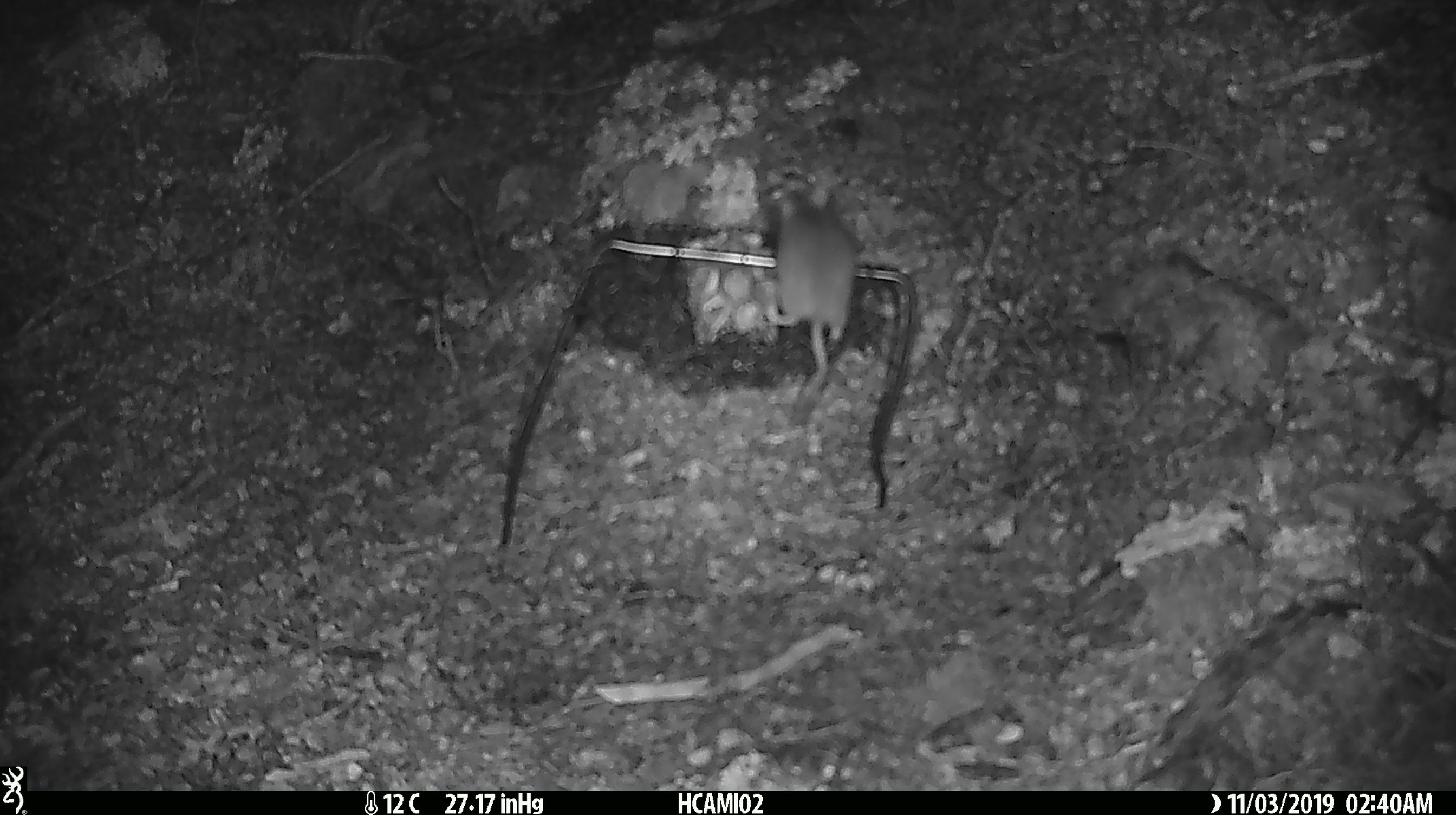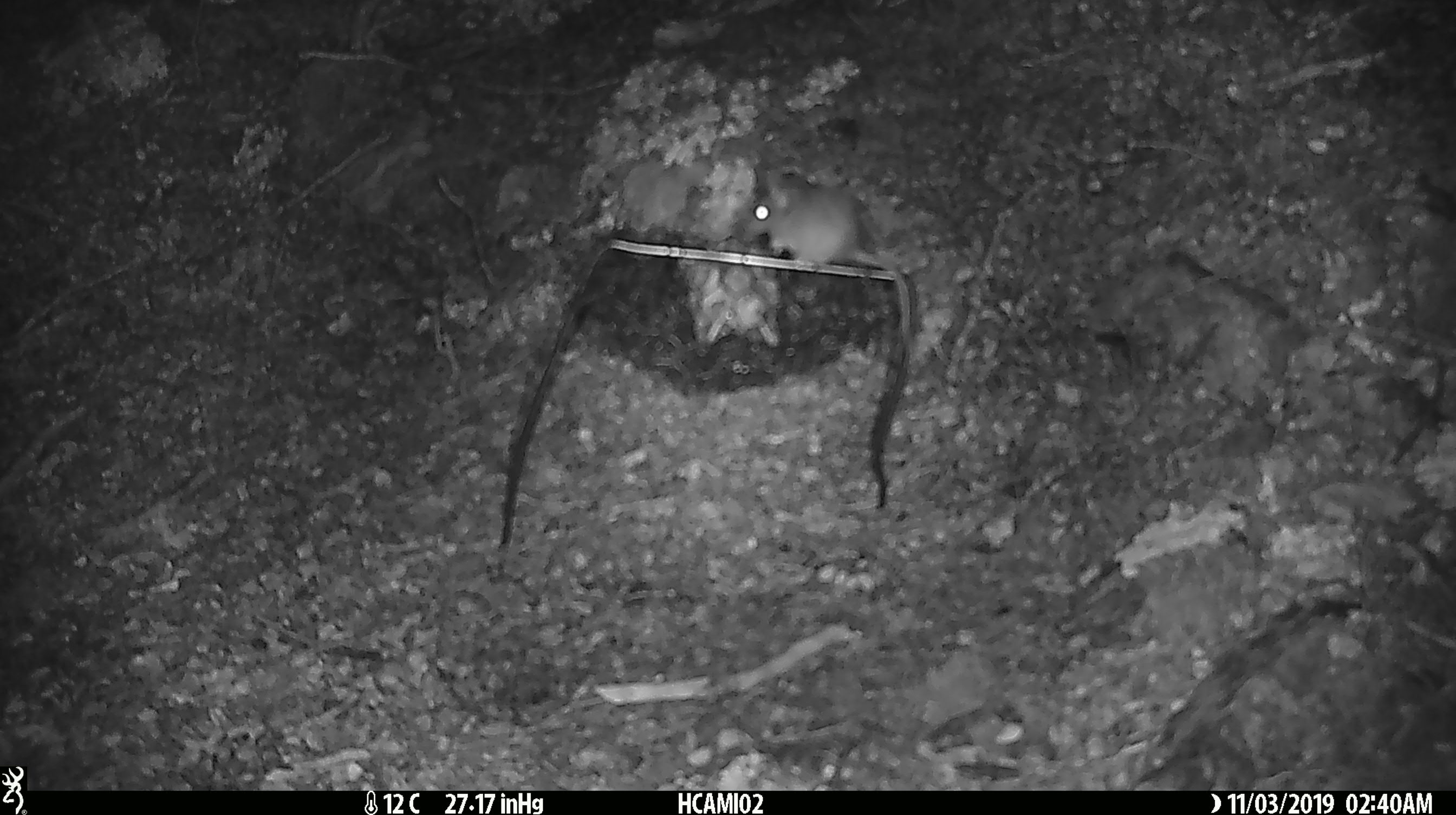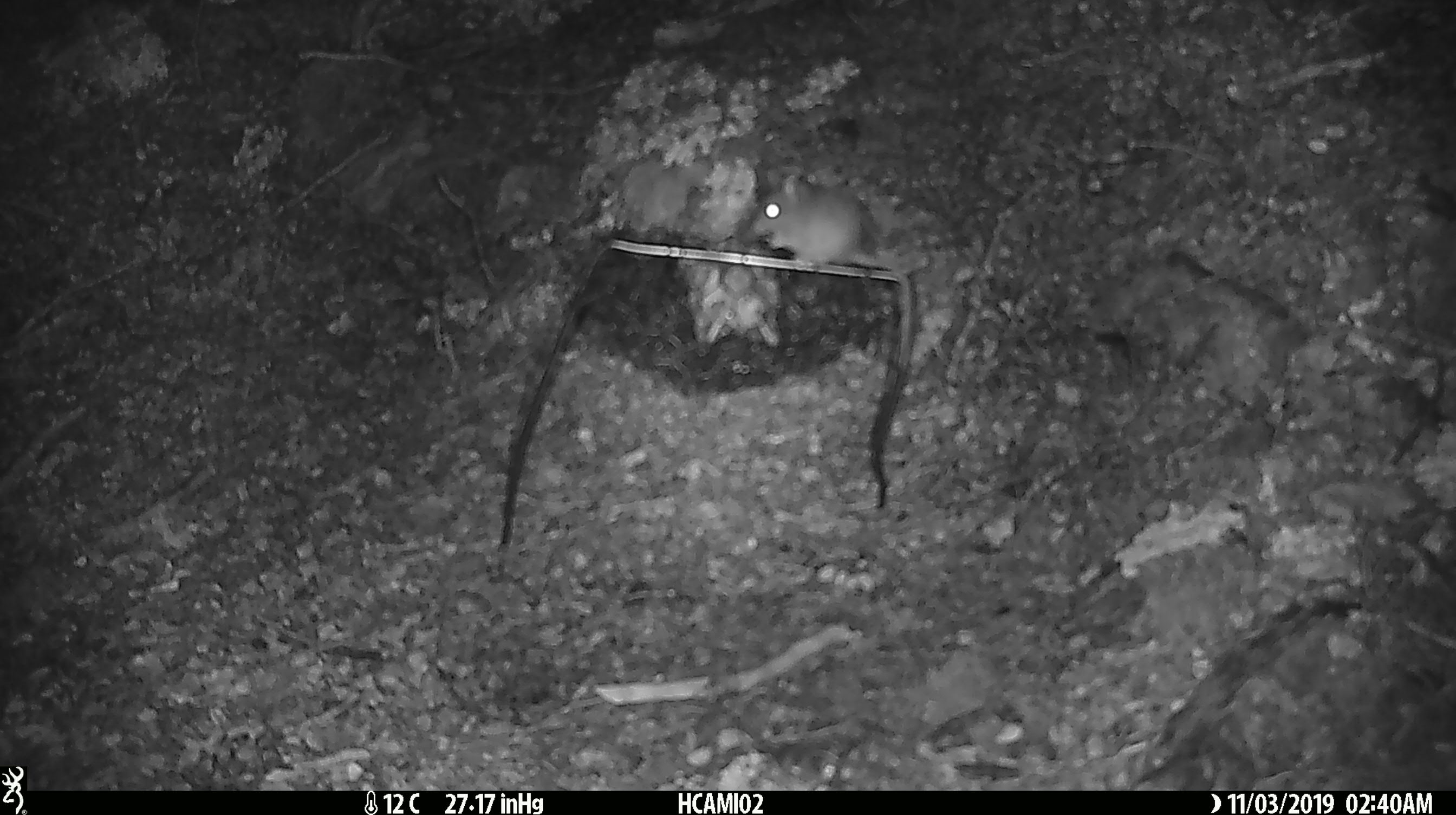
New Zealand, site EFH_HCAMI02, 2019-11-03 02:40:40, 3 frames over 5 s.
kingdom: Animalia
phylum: Chordata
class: Mammalia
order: Rodentia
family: Muridae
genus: Mus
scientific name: Mus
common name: mouse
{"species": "mouse (Mus)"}